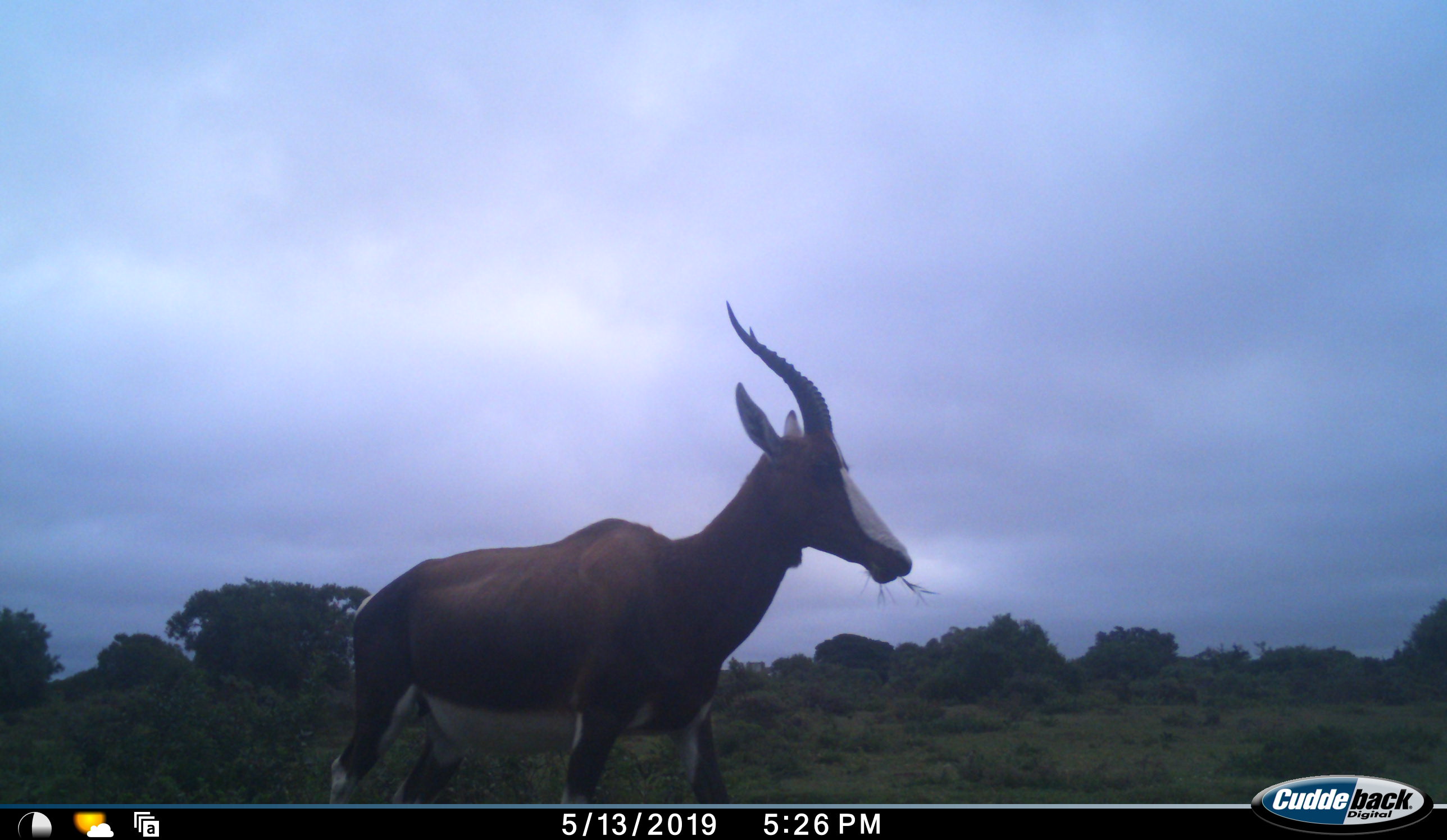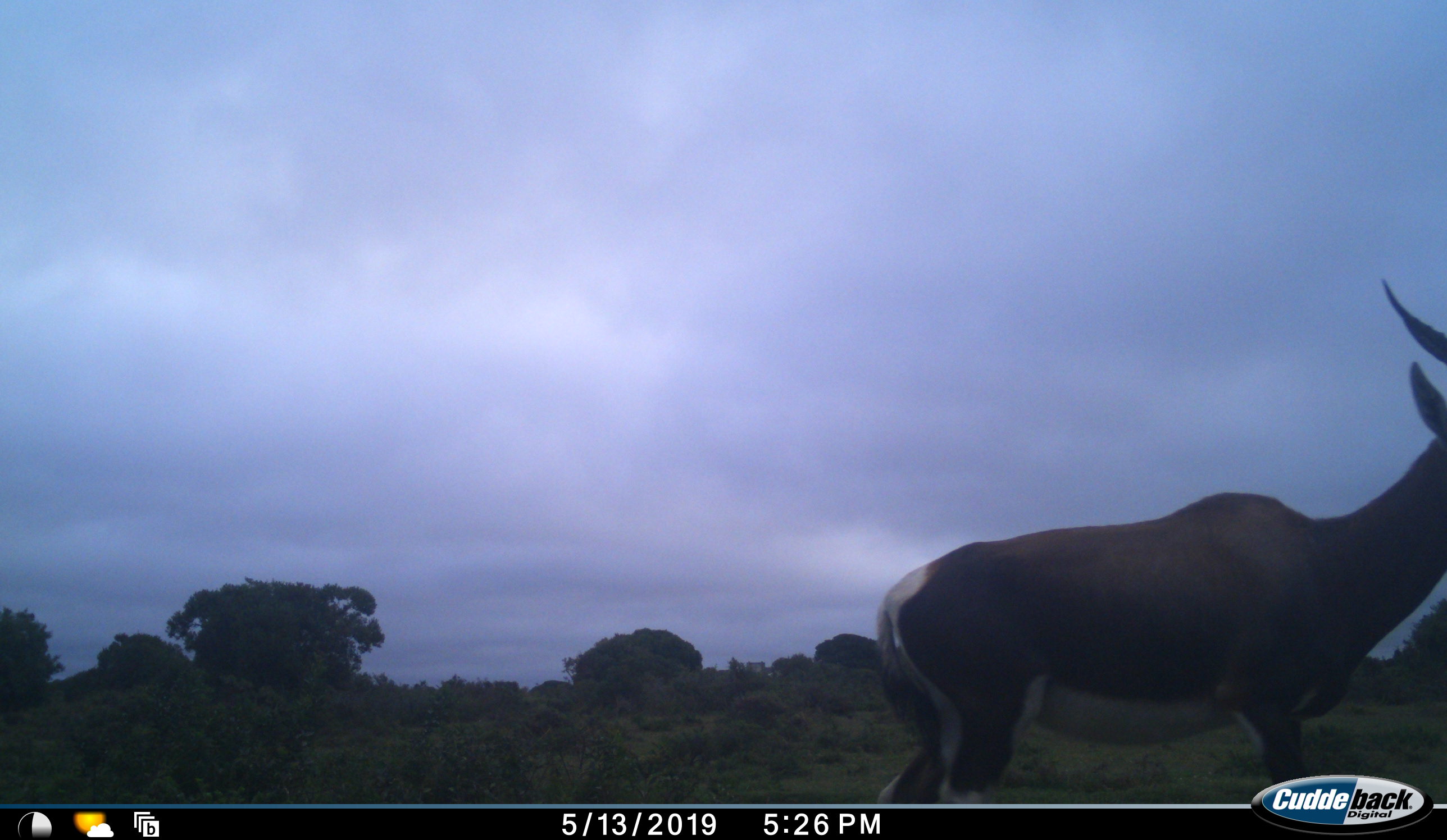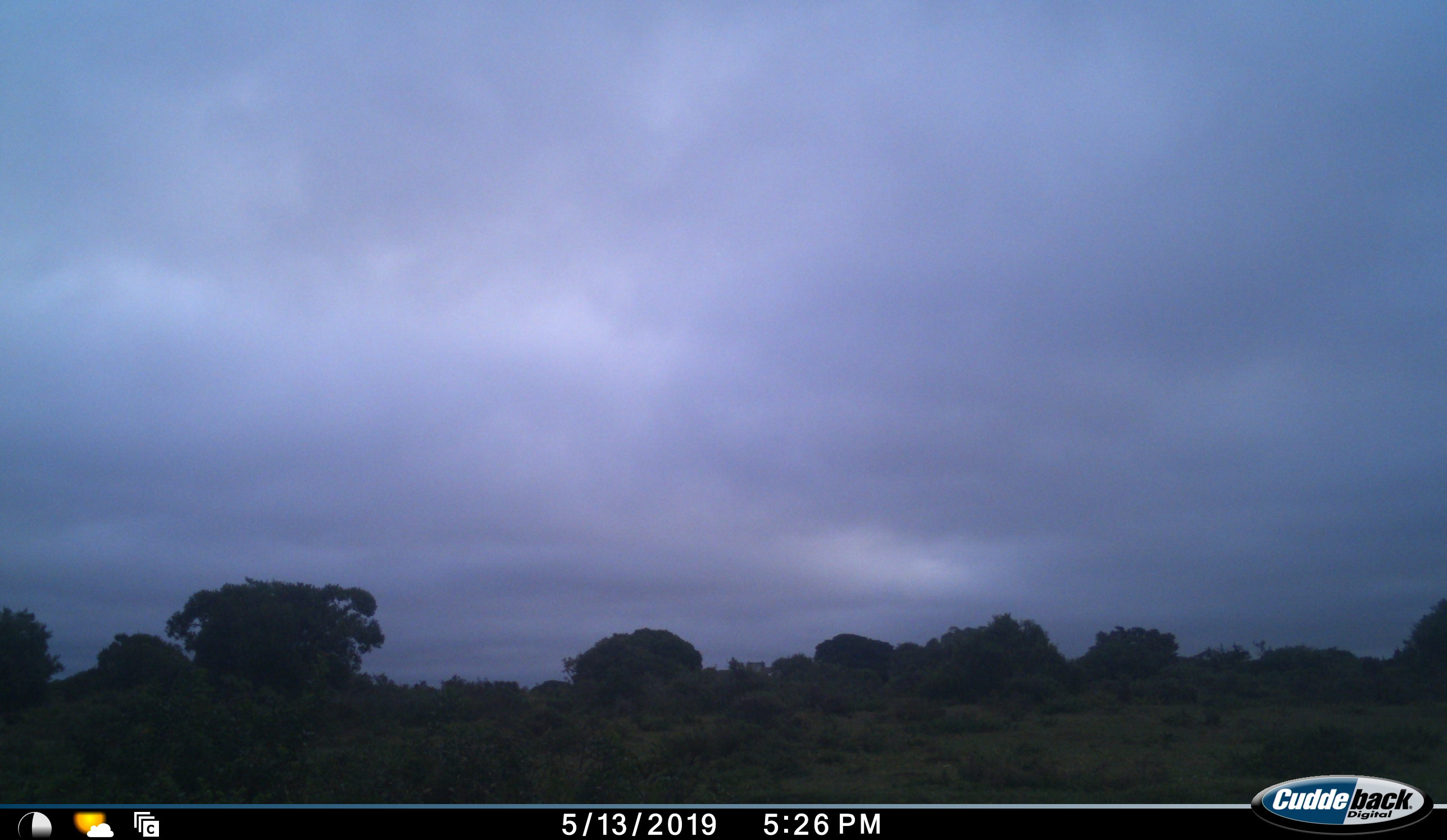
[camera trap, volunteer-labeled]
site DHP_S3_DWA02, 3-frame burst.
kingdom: Animalia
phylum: Chordata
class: Mammalia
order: Artiodactyla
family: Bovidae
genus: Damaliscus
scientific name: Damaliscus pygargus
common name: bontebok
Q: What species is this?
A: Bontebok (Damaliscus pygargus).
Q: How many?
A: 1.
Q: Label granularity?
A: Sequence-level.